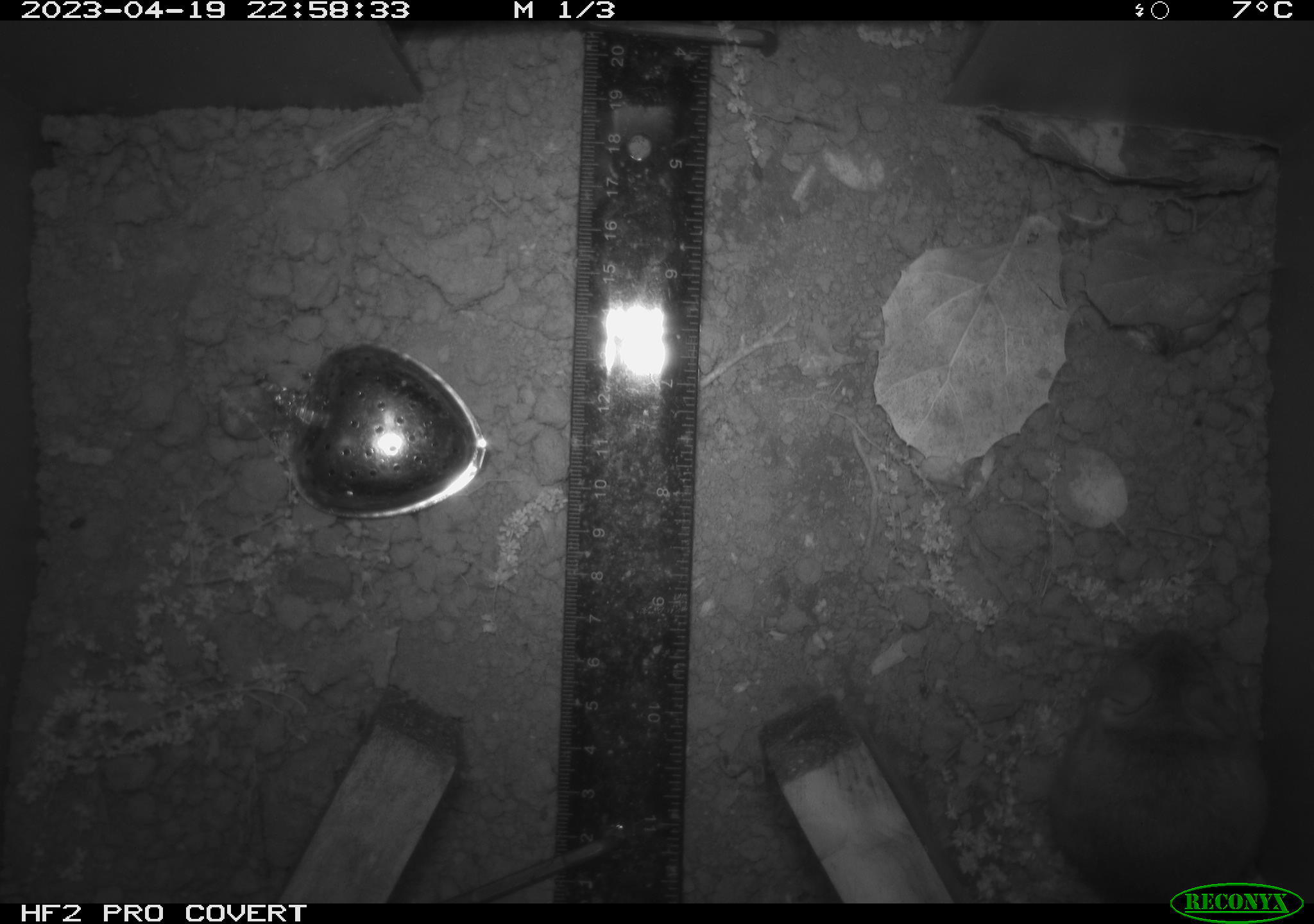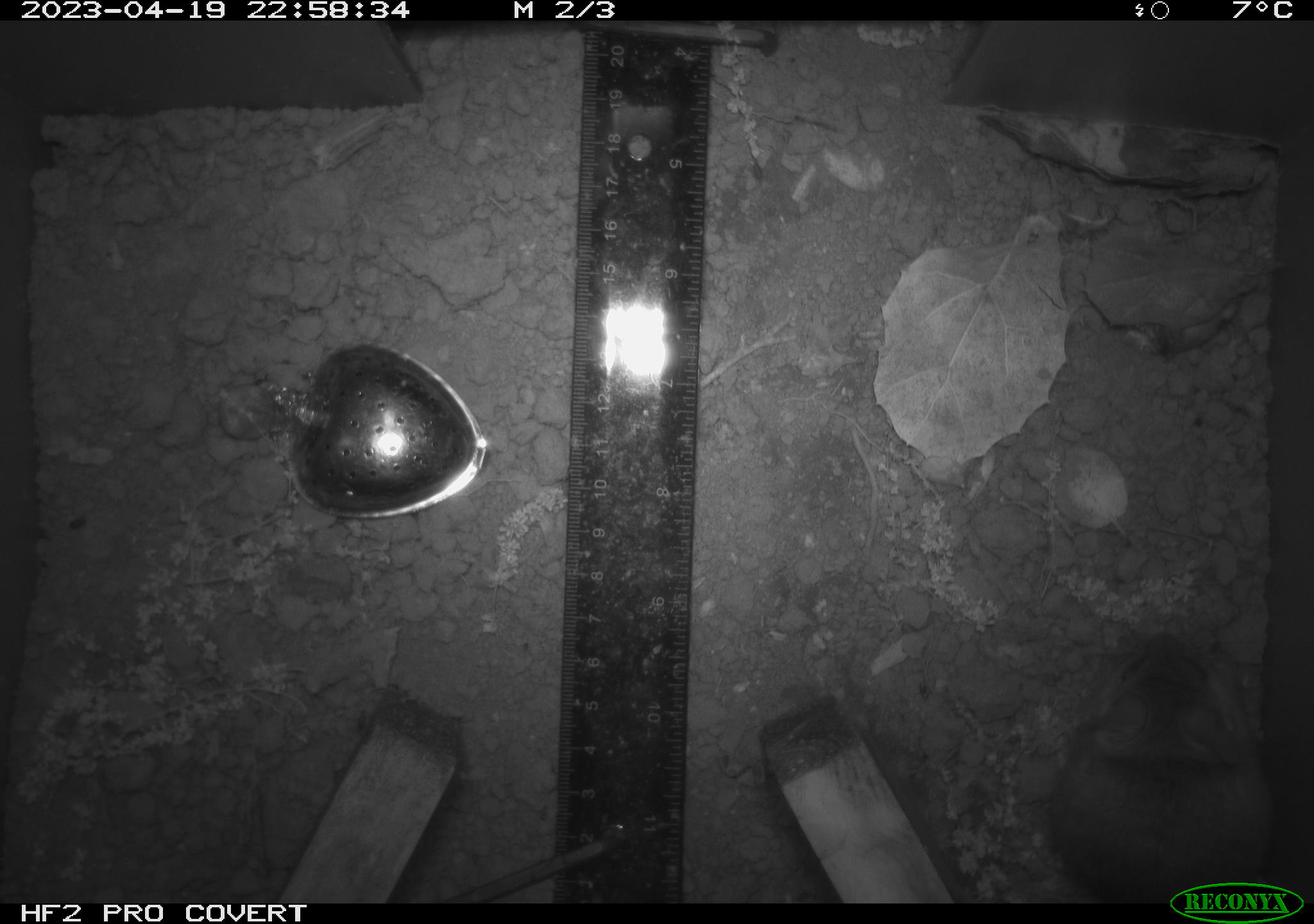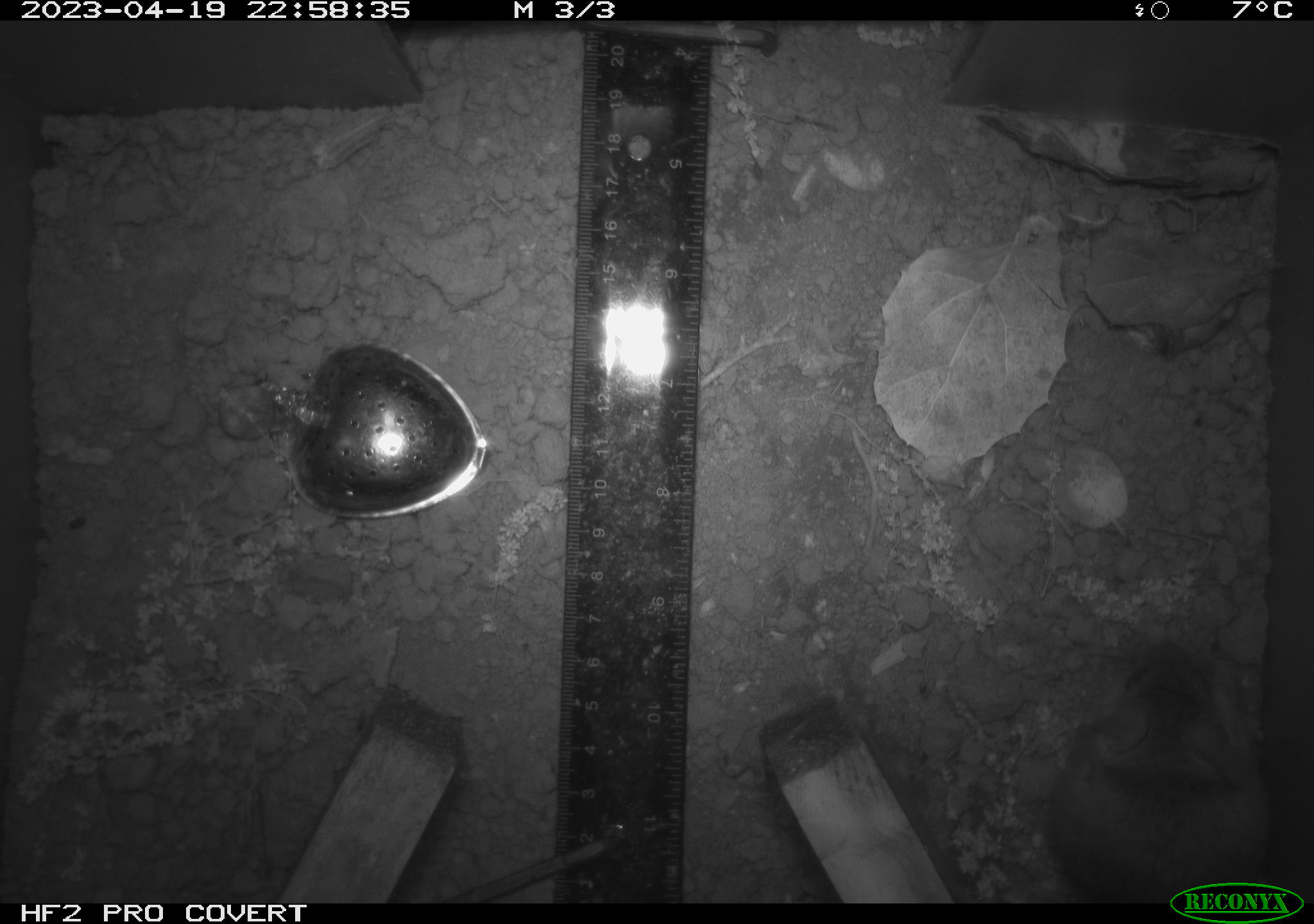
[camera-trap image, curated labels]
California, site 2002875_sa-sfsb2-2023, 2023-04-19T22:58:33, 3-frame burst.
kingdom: Animalia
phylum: Chordata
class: Mammalia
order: Rodentia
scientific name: Rodentia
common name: mouse species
Mouse species (Rodentia).